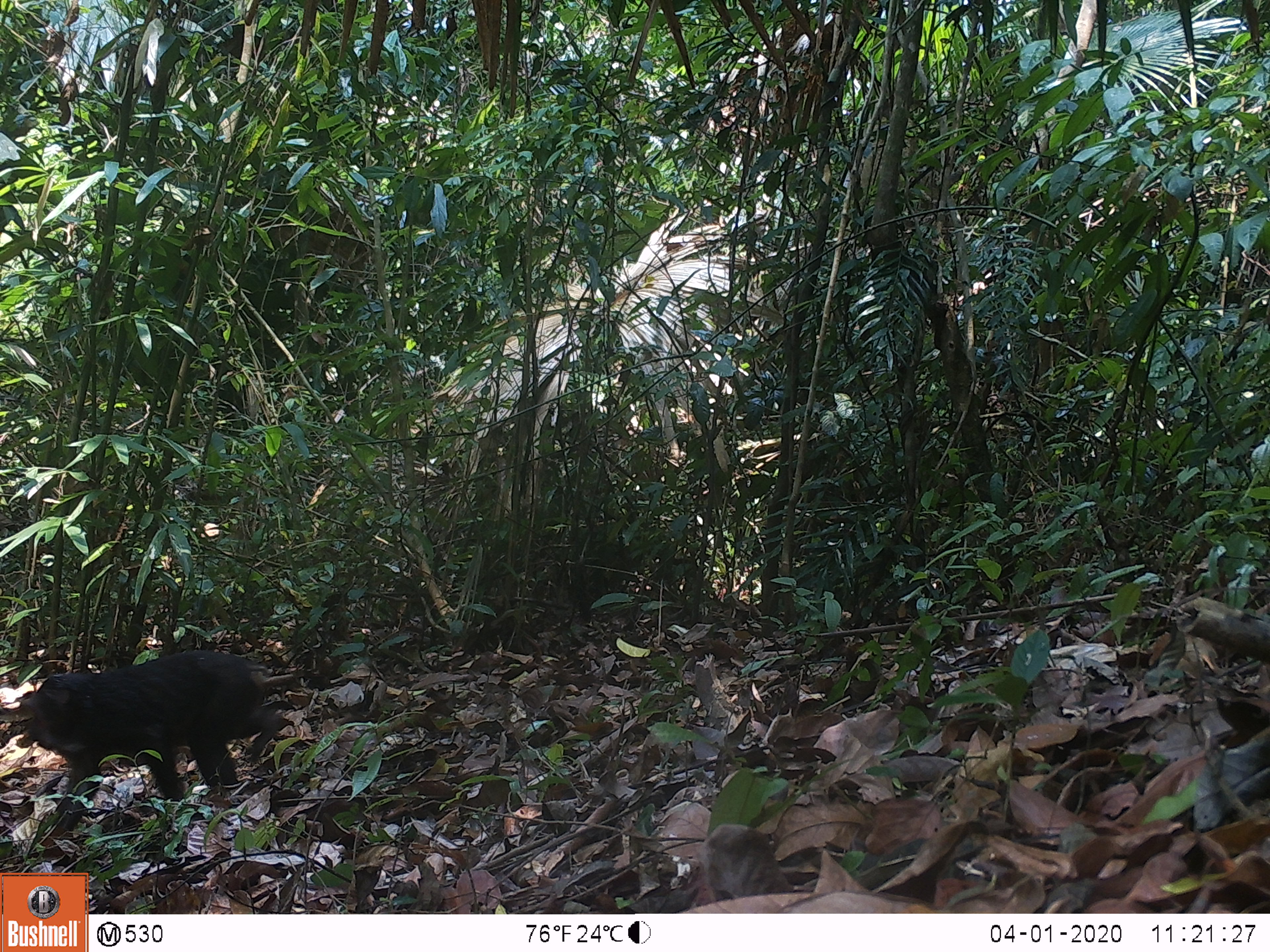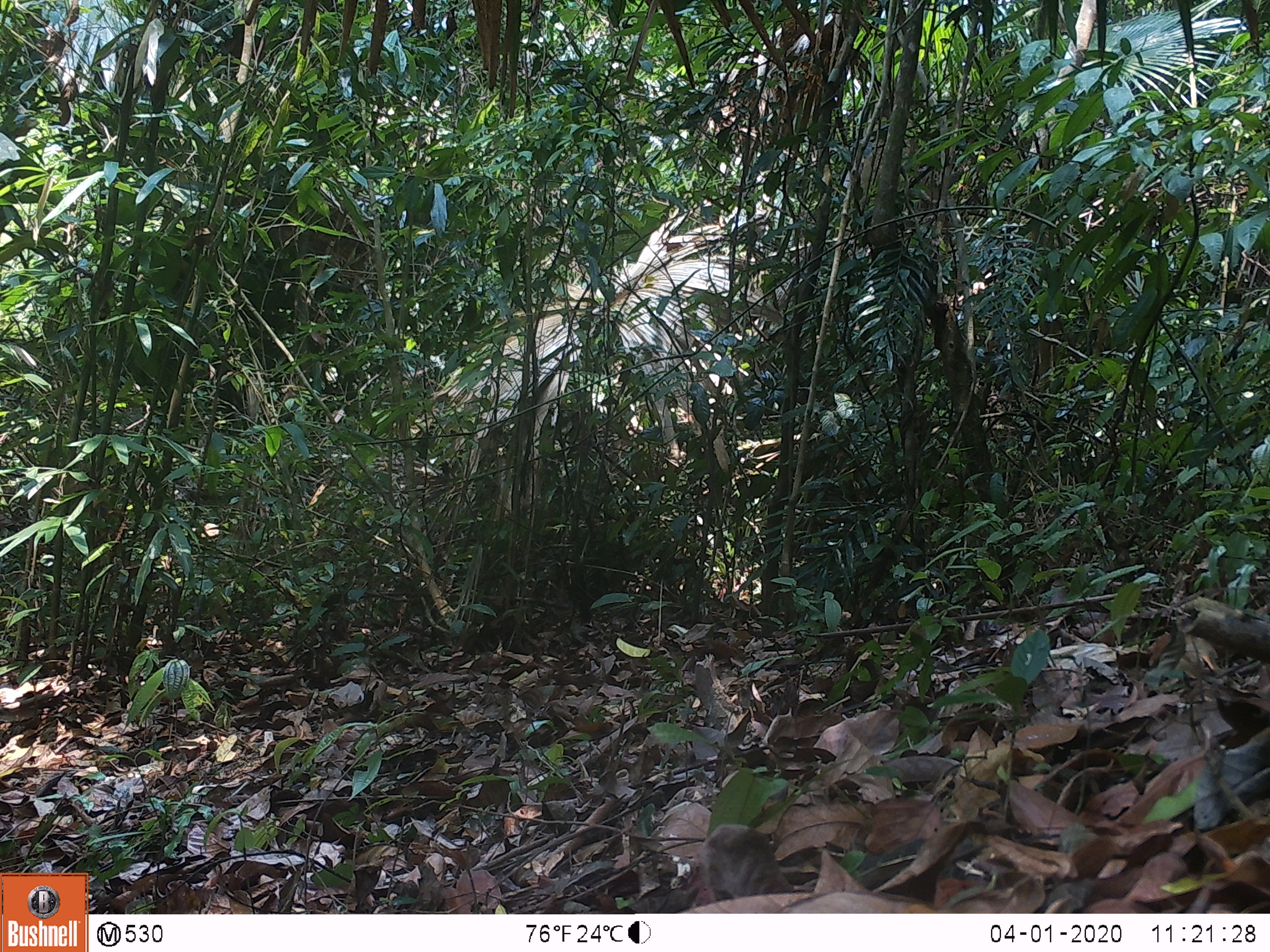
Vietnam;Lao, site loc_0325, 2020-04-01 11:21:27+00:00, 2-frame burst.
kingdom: Animalia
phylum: Chordata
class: Mammalia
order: Primates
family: Cercopithecidae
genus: Macaca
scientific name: Macaca arctoides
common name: stump-tailed macaque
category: stump tailed macaque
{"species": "stump tailed macaque (stump-tailed macaque) (Macaca arctoides)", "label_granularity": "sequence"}